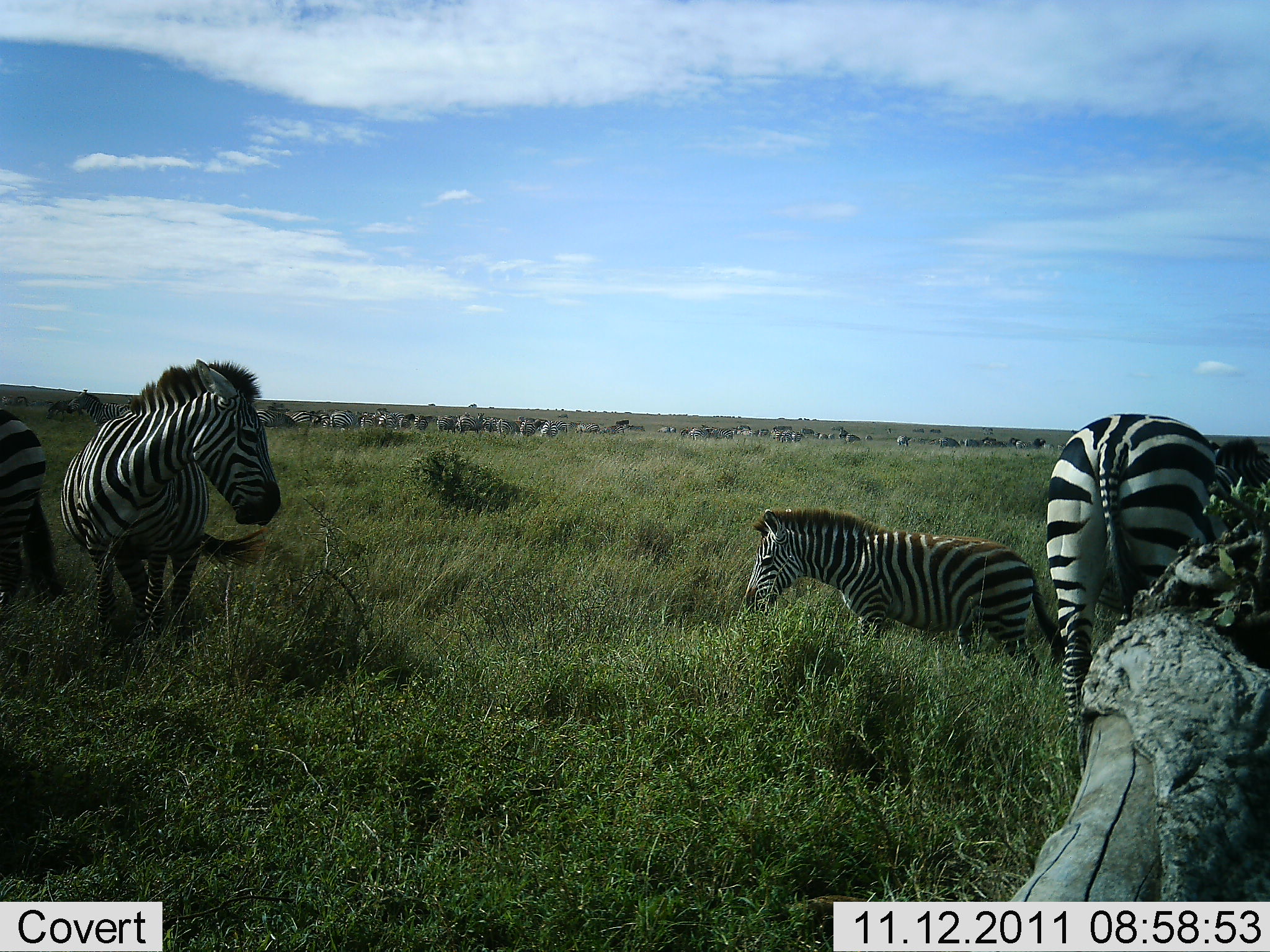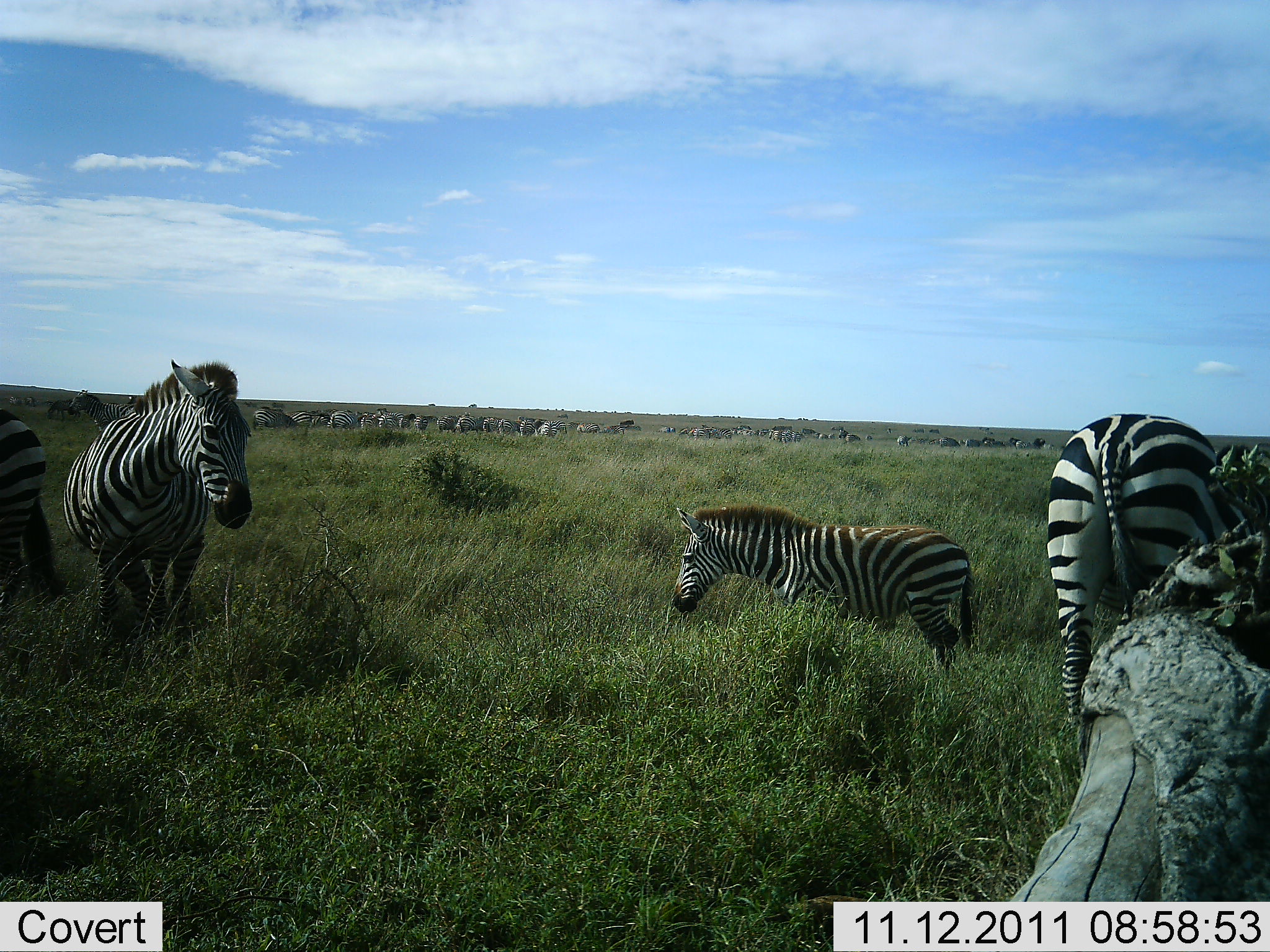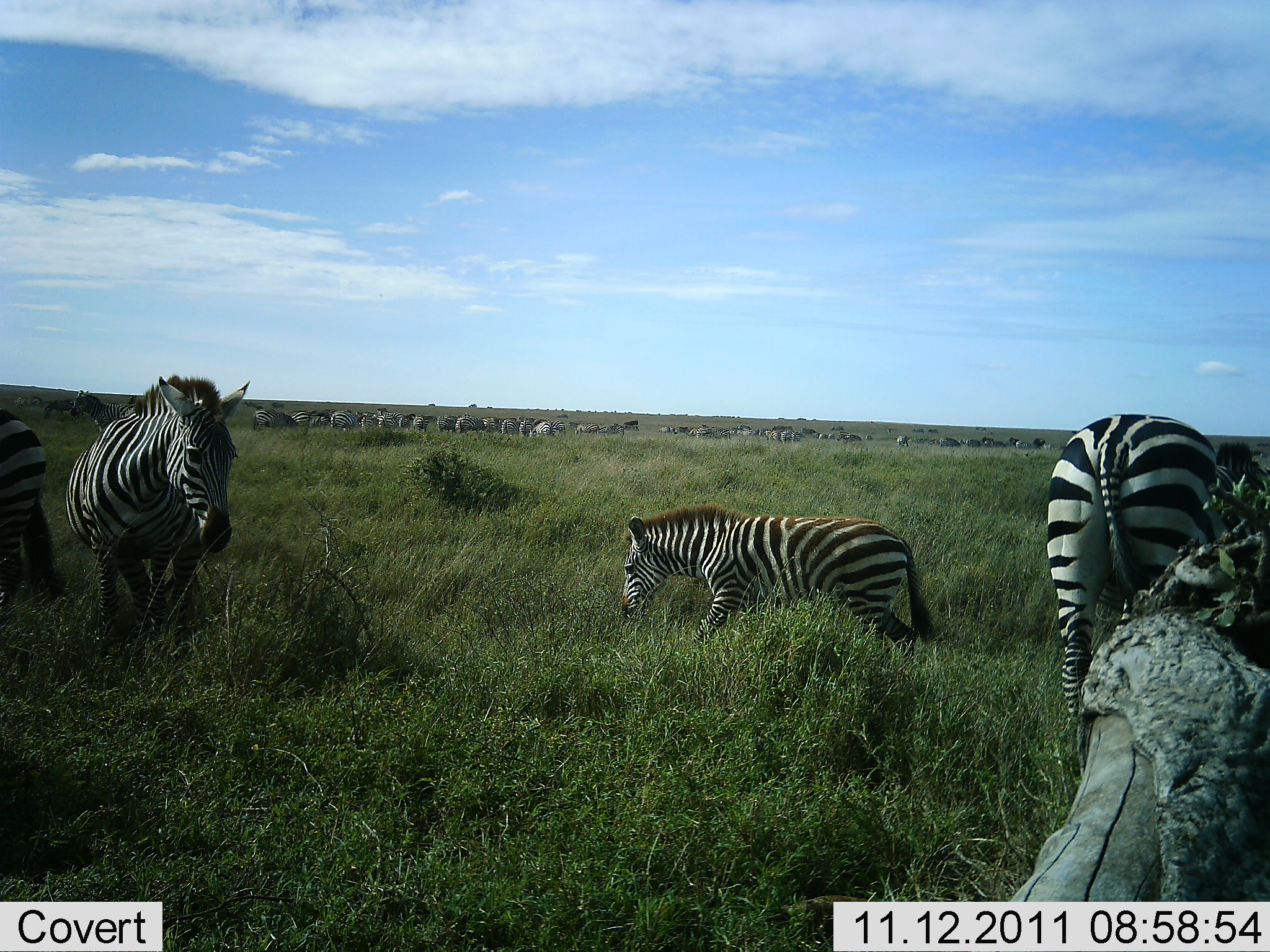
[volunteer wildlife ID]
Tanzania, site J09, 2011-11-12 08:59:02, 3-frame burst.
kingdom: Animalia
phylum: Chordata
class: Mammalia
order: Perissodactyla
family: Equidae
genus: Equus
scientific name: Equus quagga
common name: plains zebra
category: zebra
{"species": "zebra (plains zebra) (Equus quagga)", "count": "11-50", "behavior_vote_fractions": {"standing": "75%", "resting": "8%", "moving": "33%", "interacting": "17%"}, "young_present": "25%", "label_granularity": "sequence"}